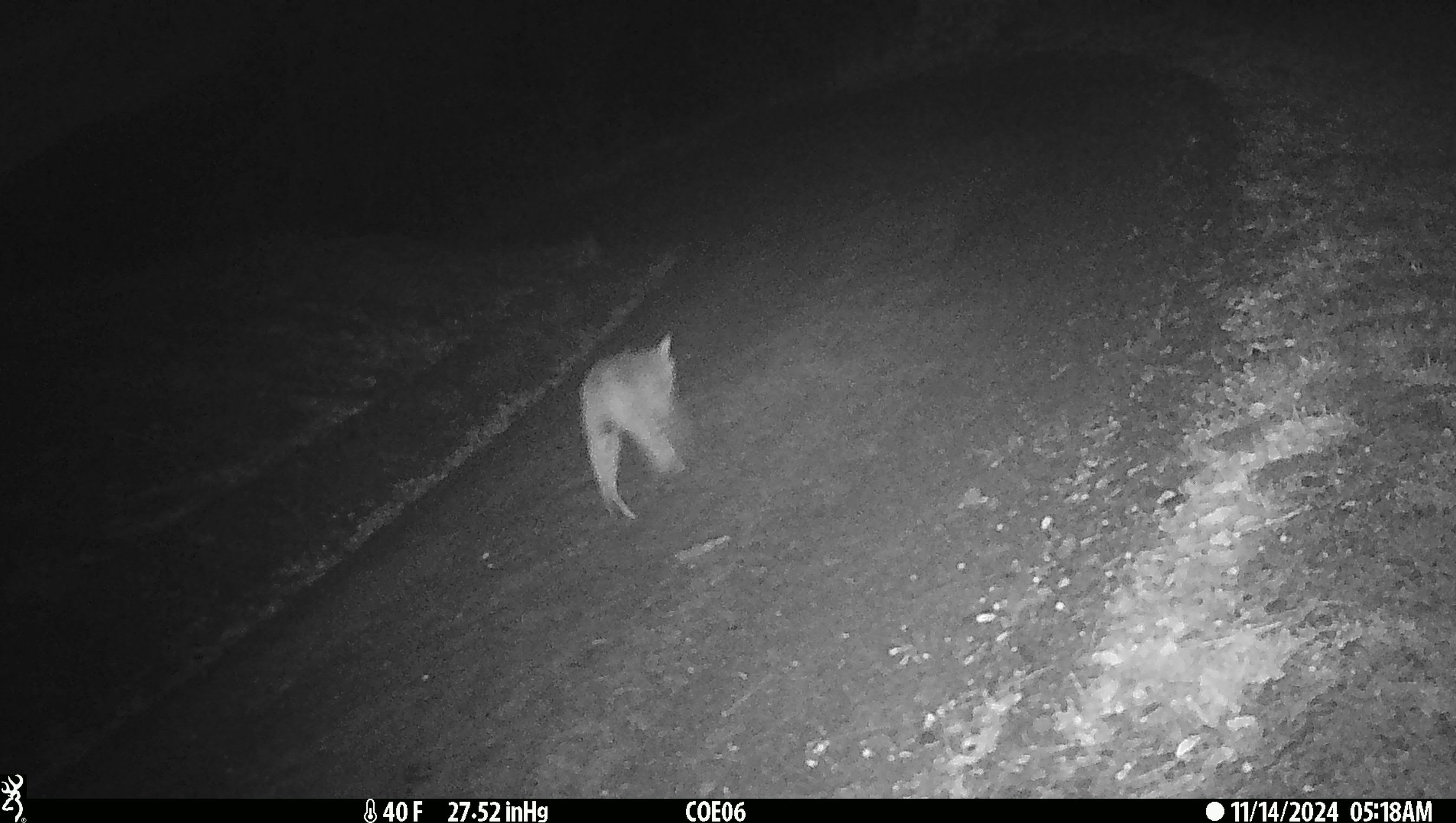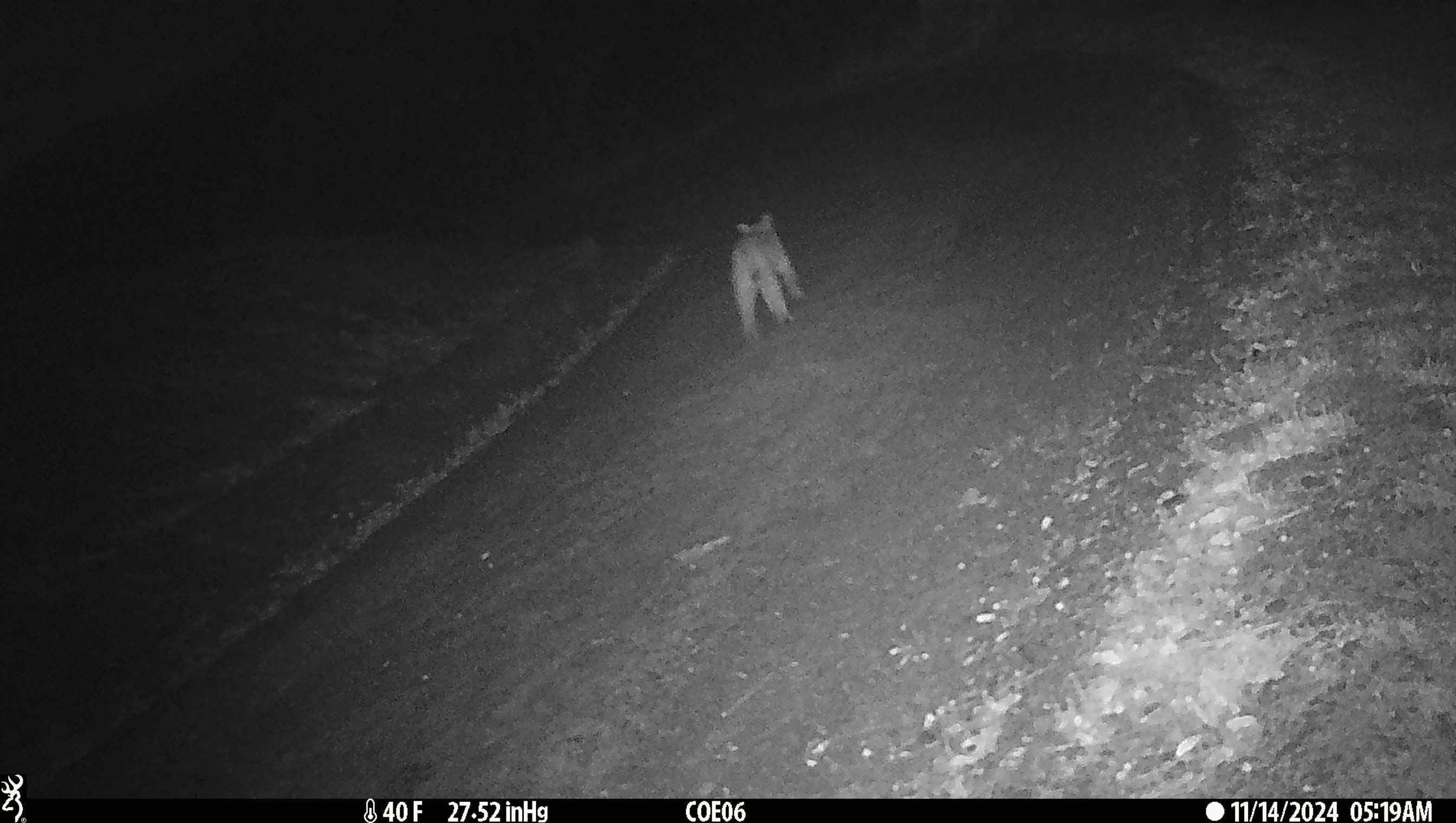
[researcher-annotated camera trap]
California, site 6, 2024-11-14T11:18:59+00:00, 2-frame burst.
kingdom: Animalia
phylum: Chordata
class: Mammalia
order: Carnivora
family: Felidae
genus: Lynx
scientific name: Lynx rufus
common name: bobcat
Bobcat (Lynx rufus).